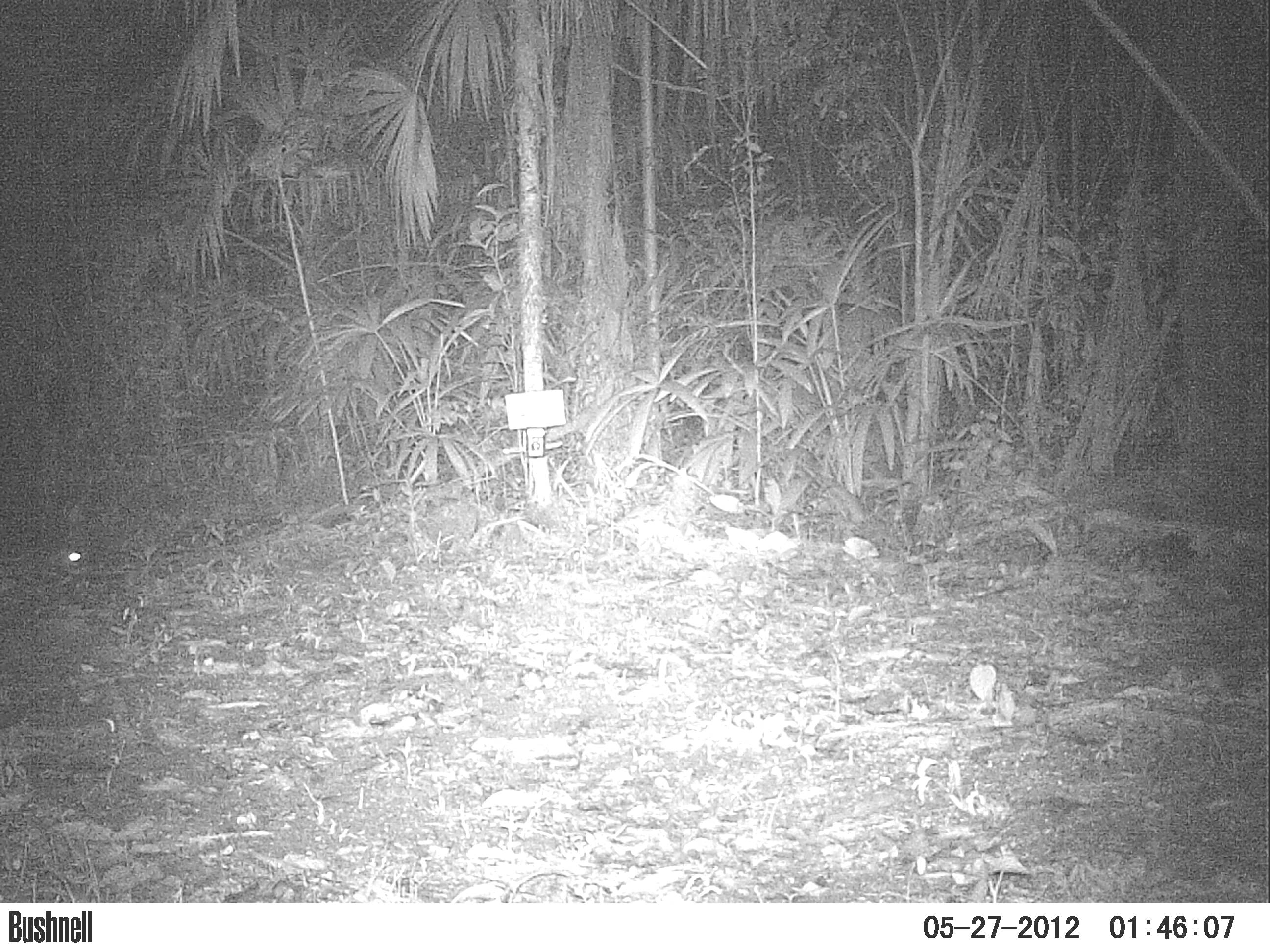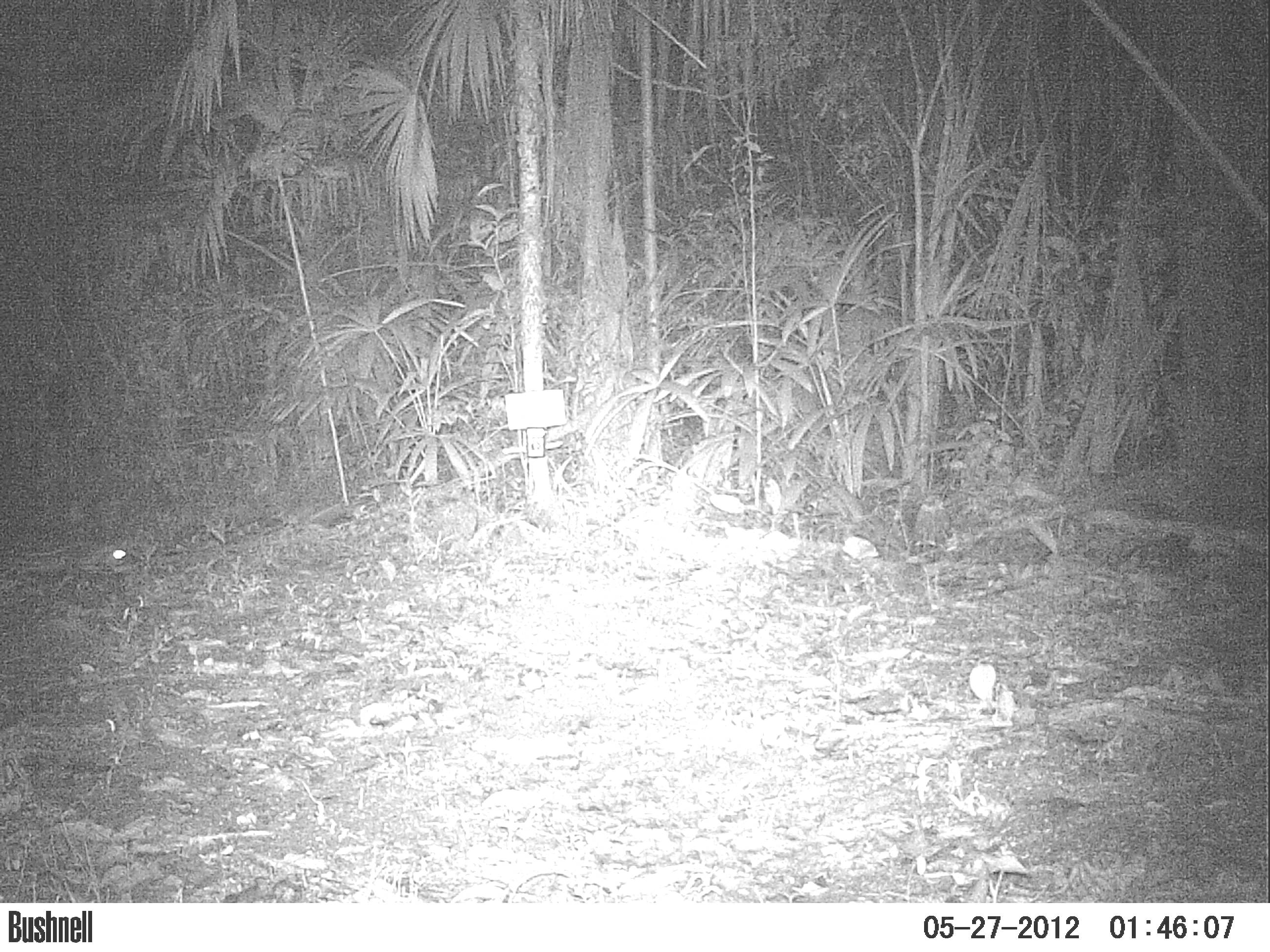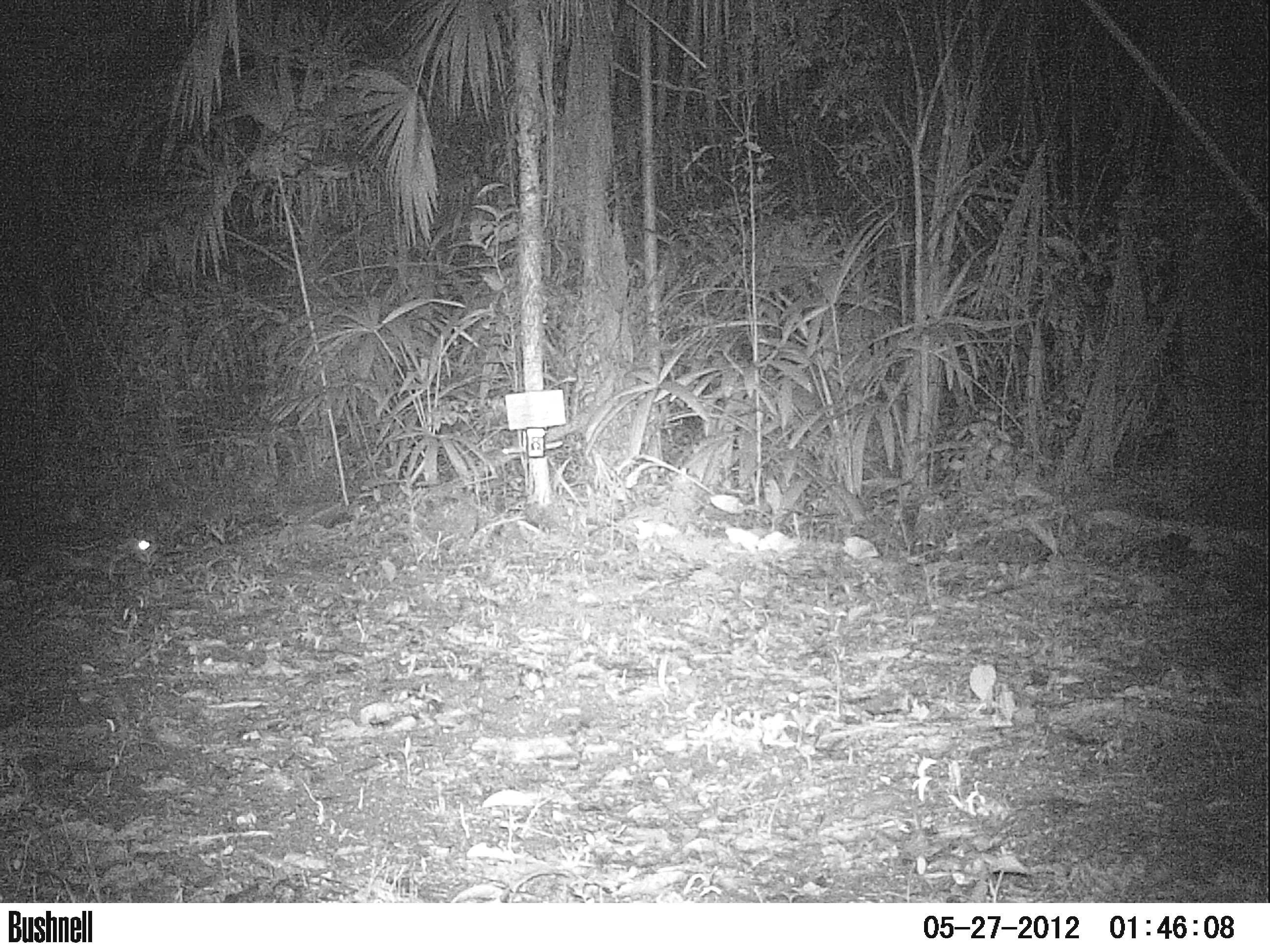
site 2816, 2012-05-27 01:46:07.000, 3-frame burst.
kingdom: Animalia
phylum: Chordata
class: Mammalia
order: Rodentia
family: Cuniculidae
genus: Cuniculus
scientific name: Cuniculus paca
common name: spotted paca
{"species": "Cuniculus paca (spotted paca)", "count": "1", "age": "adult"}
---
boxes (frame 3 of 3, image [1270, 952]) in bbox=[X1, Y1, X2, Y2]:
cuniculus paca: bbox=[8, 539, 154, 589]